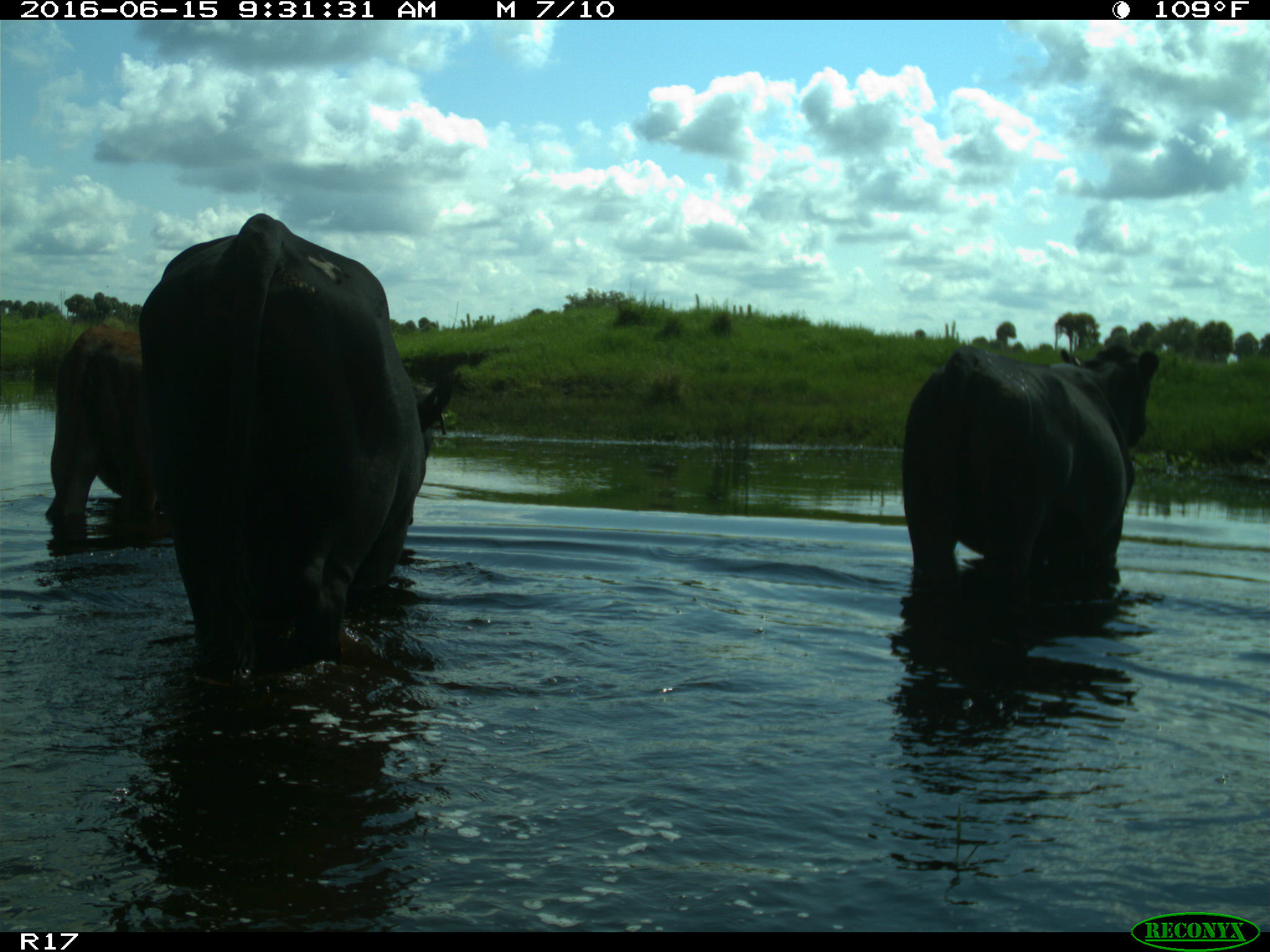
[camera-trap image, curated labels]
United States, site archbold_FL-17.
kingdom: Animalia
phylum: Chordata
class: Mammalia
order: Artiodactyla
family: Bovidae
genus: Bos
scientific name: Bos taurus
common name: domestic cow